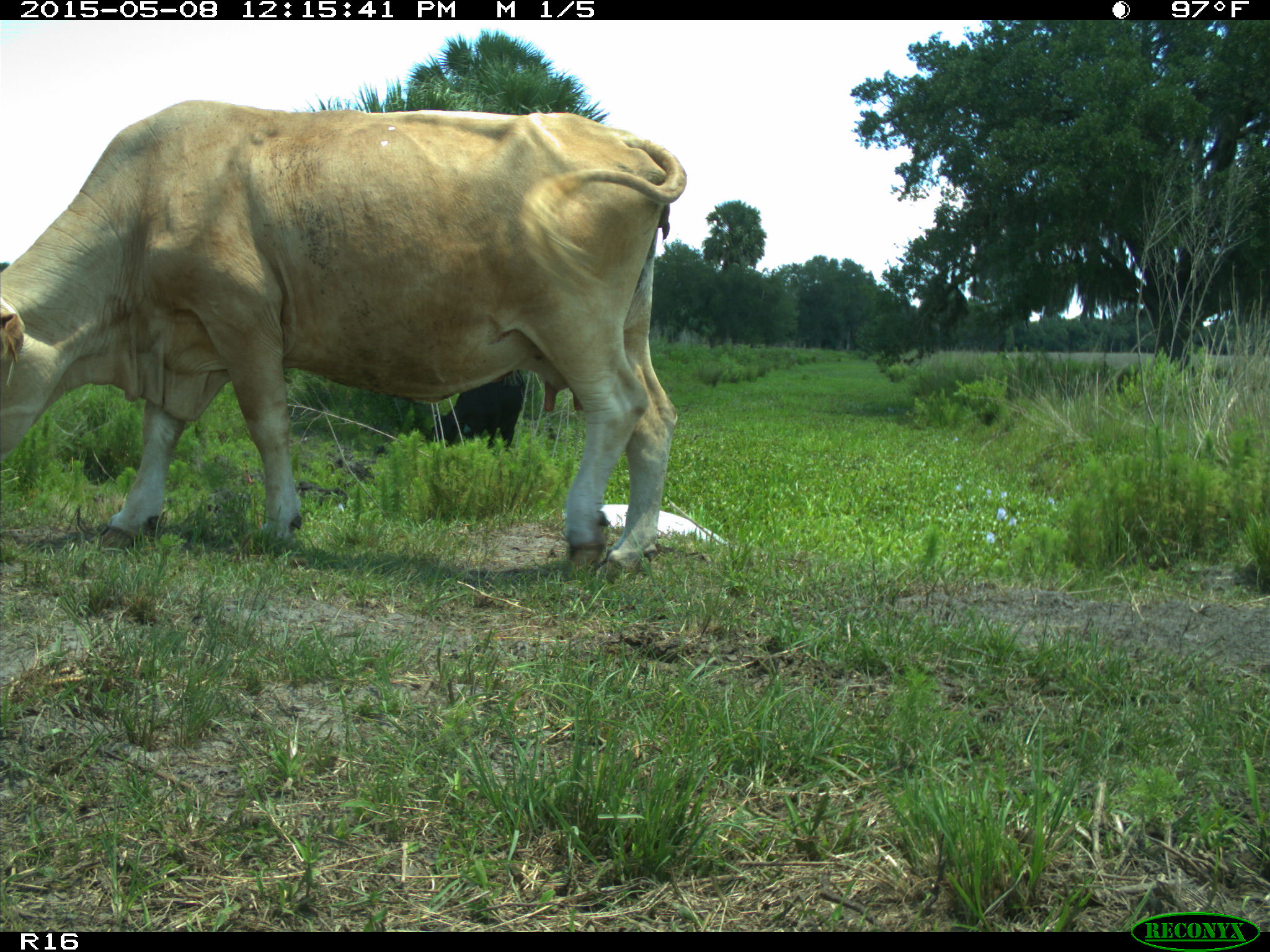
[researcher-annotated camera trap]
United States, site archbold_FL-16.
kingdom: Animalia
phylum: Chordata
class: Mammalia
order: Artiodactyla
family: Bovidae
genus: Bos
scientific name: Bos taurus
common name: domestic cow